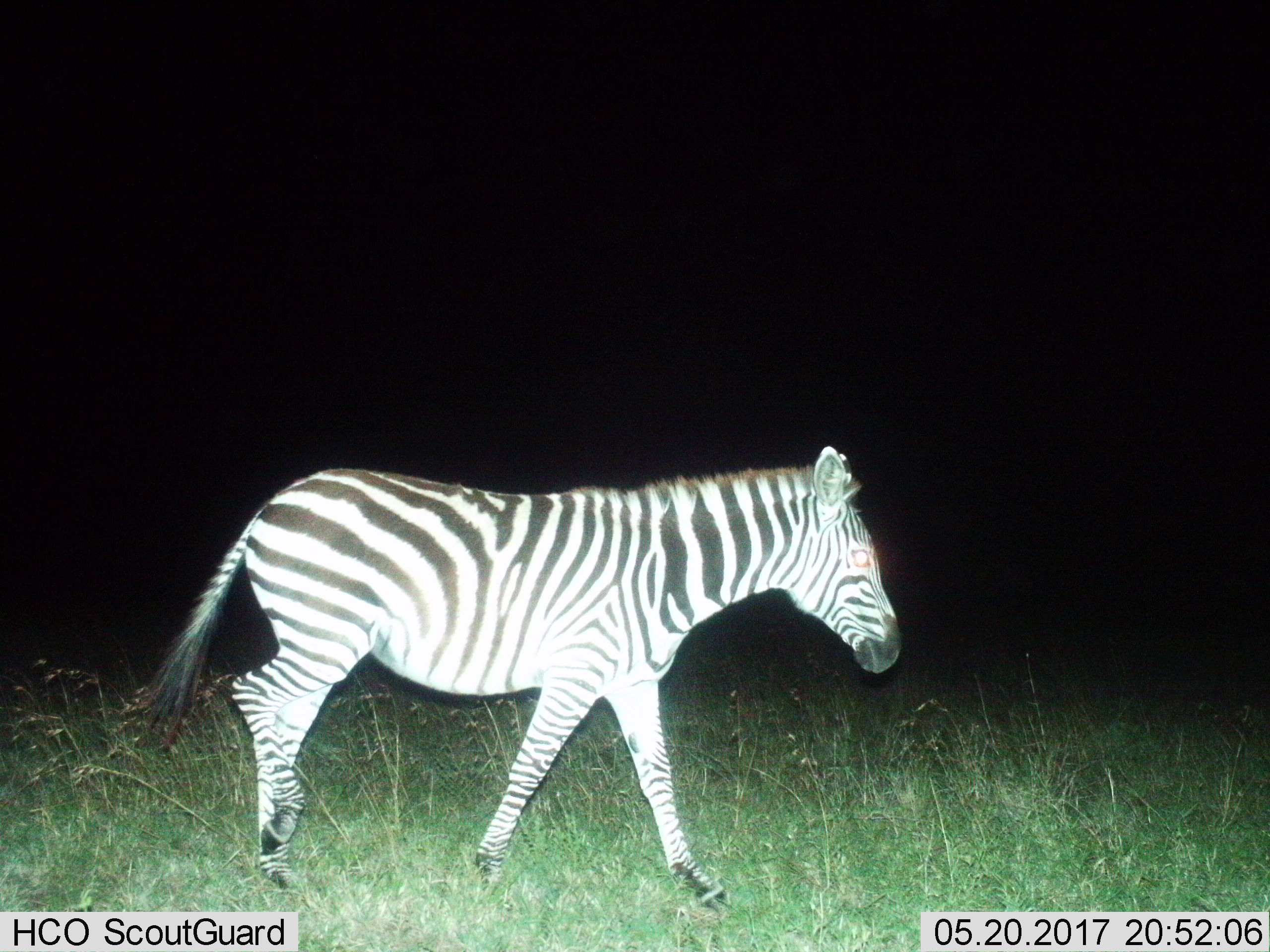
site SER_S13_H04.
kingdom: Animalia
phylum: Chordata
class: Mammalia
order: Perissodactyla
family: Equidae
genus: Equus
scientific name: Equus quagga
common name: plains zebra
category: zebraplains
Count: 1.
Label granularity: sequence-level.